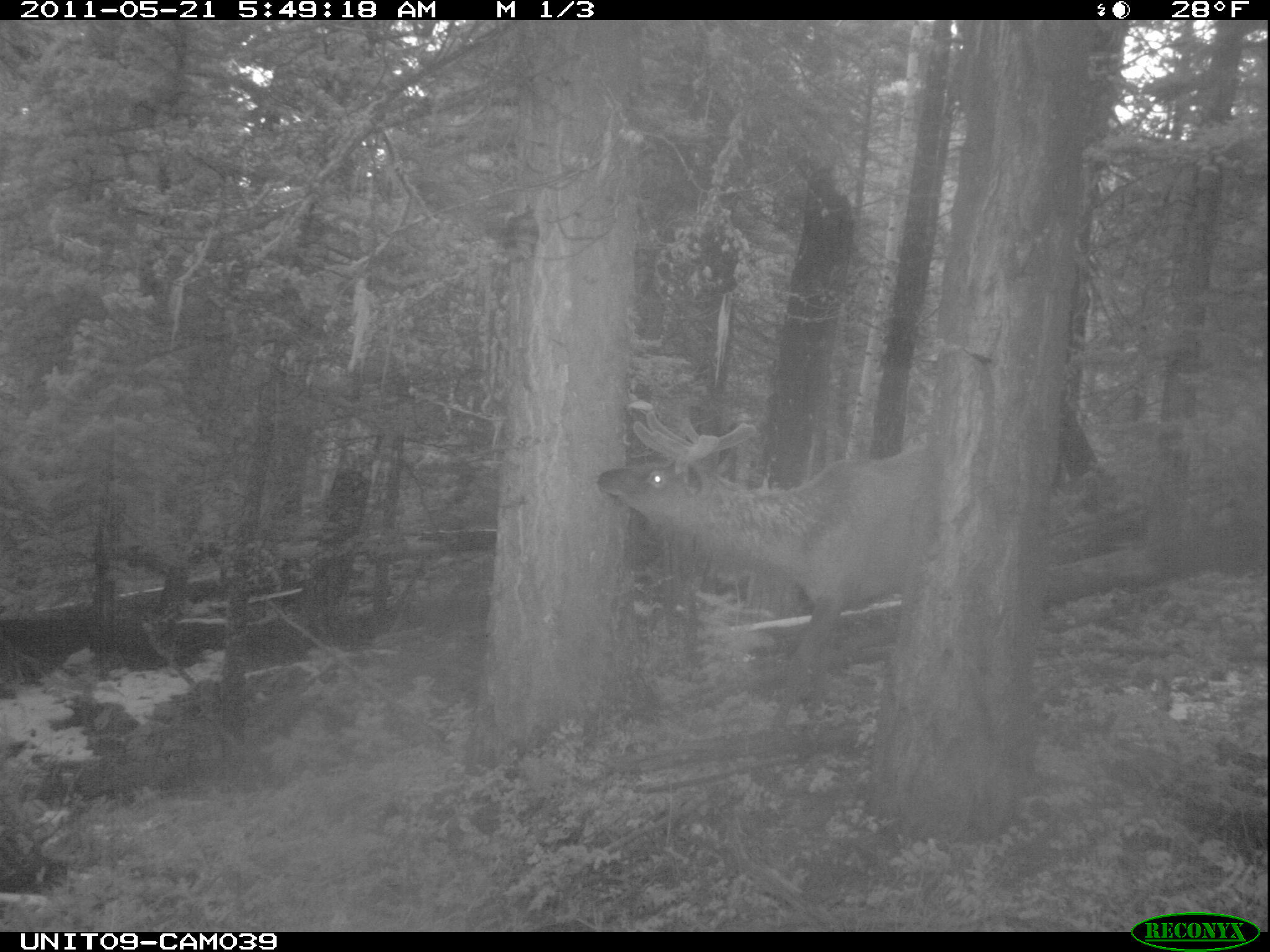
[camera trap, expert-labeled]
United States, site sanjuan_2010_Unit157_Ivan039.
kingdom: Animalia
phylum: Chordata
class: Mammalia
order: Artiodactyla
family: Cervidae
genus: Cervus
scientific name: Cervus elaphus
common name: red deer